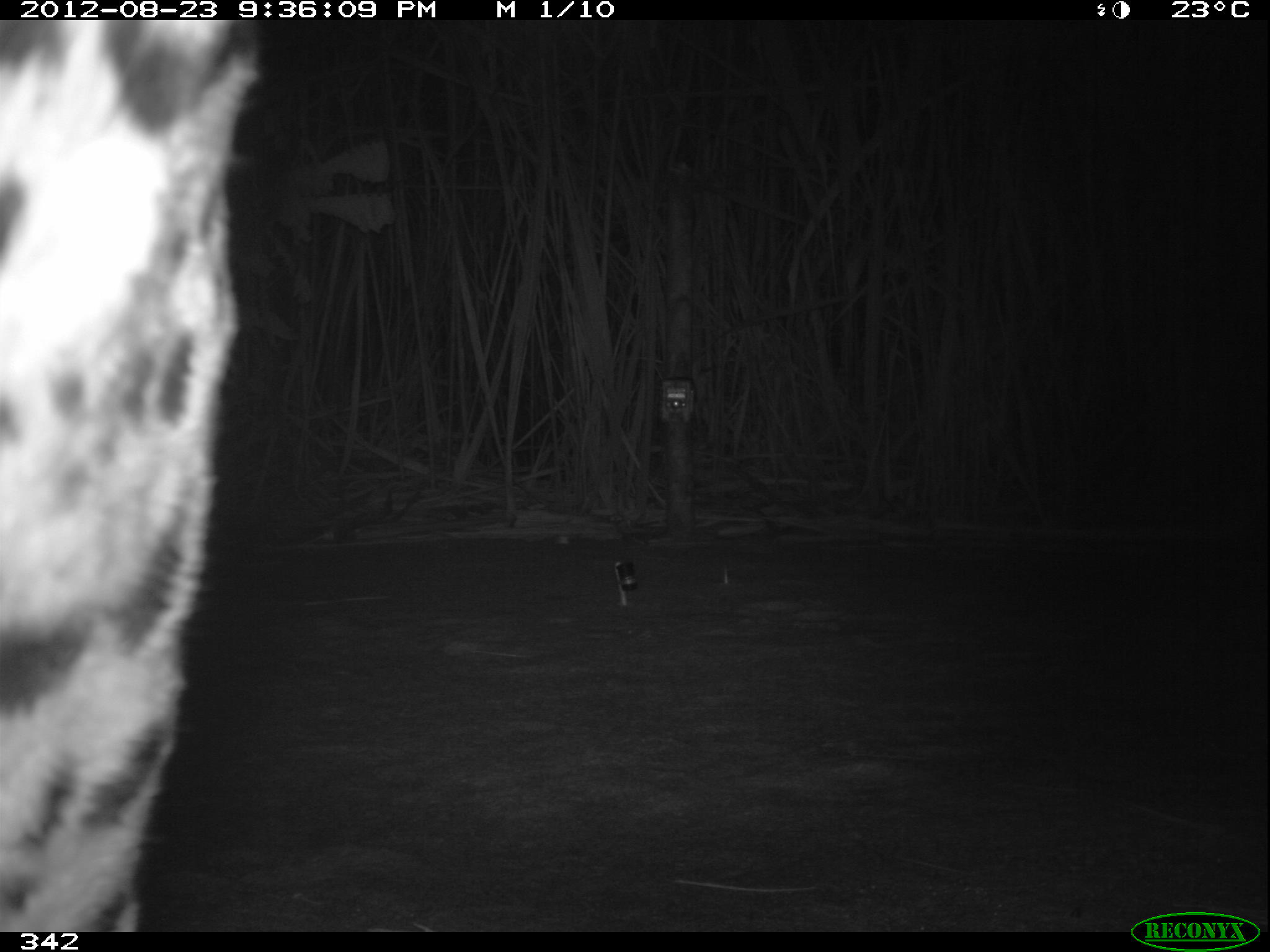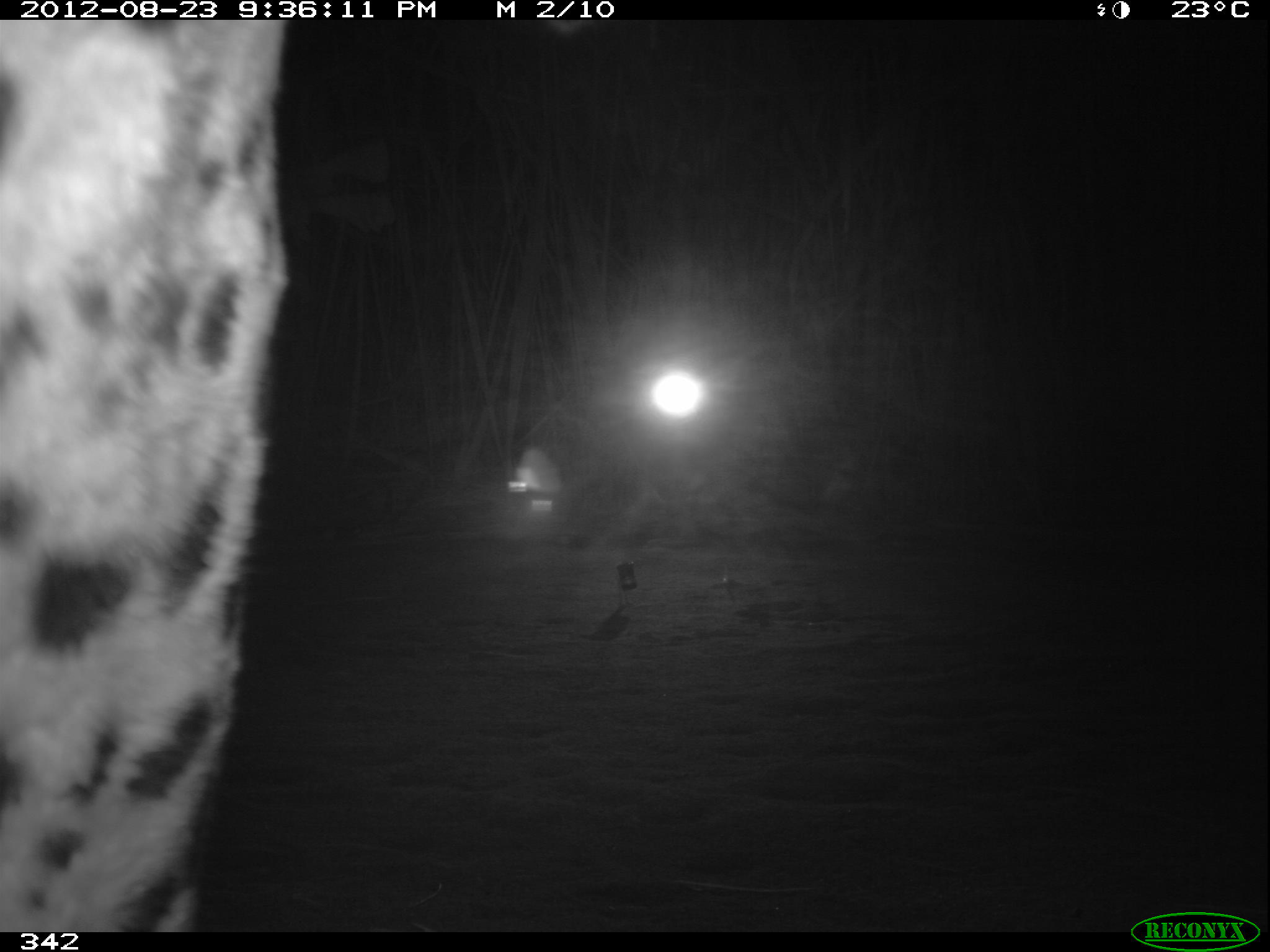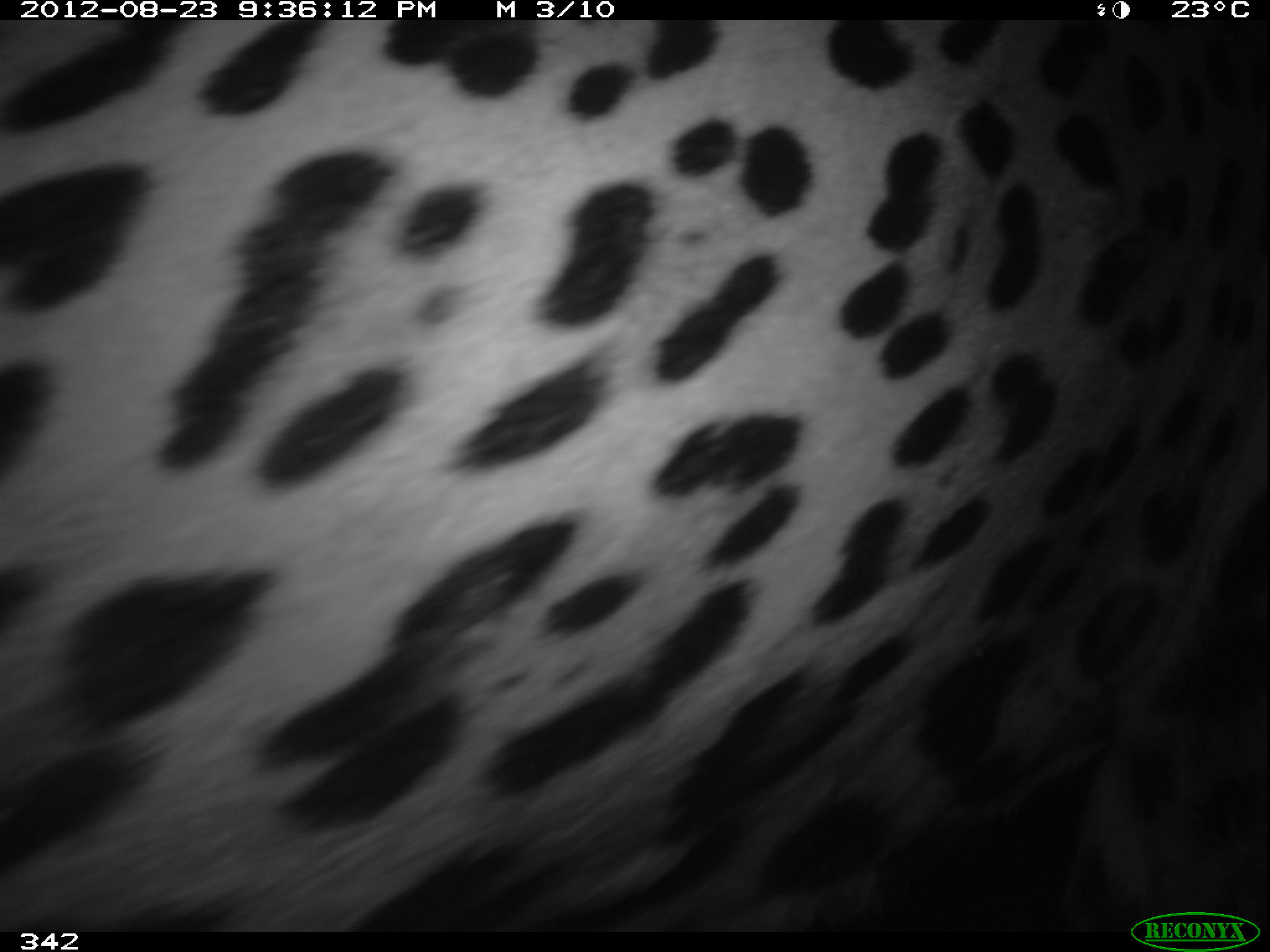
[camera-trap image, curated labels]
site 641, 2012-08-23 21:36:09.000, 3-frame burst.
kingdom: Animalia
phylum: Chordata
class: Mammalia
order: Carnivora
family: Felidae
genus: Panthera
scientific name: Panthera onca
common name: jaguar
Panthera onca (jaguar).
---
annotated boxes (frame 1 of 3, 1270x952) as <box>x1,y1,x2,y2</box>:
panthera onca: <box>0,18,263,930</box>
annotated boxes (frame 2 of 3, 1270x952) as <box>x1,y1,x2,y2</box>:
panthera onca: <box>0,19,288,931</box>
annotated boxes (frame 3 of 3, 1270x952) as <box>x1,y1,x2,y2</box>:
panthera onca: <box>0,18,1270,930</box>